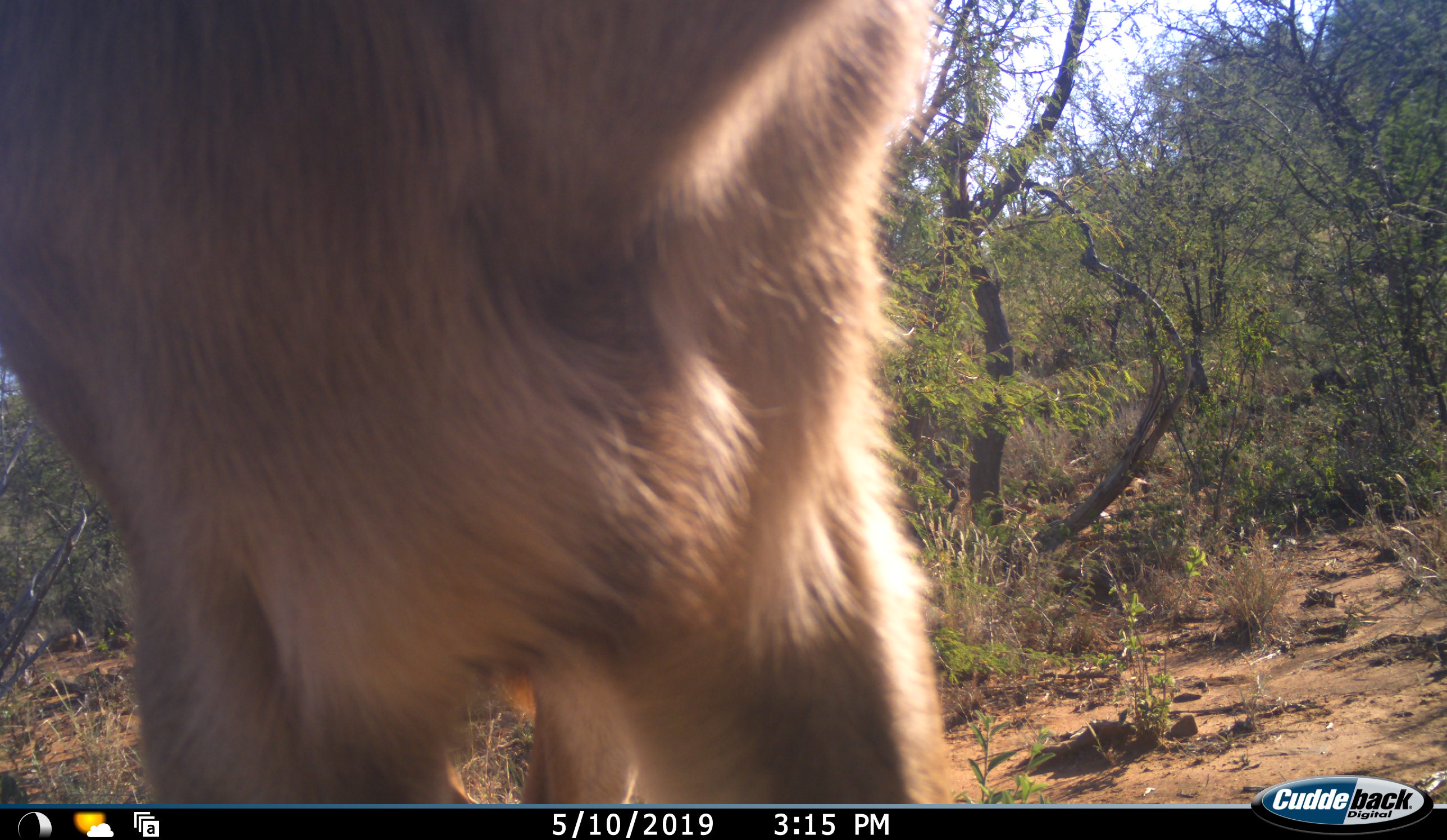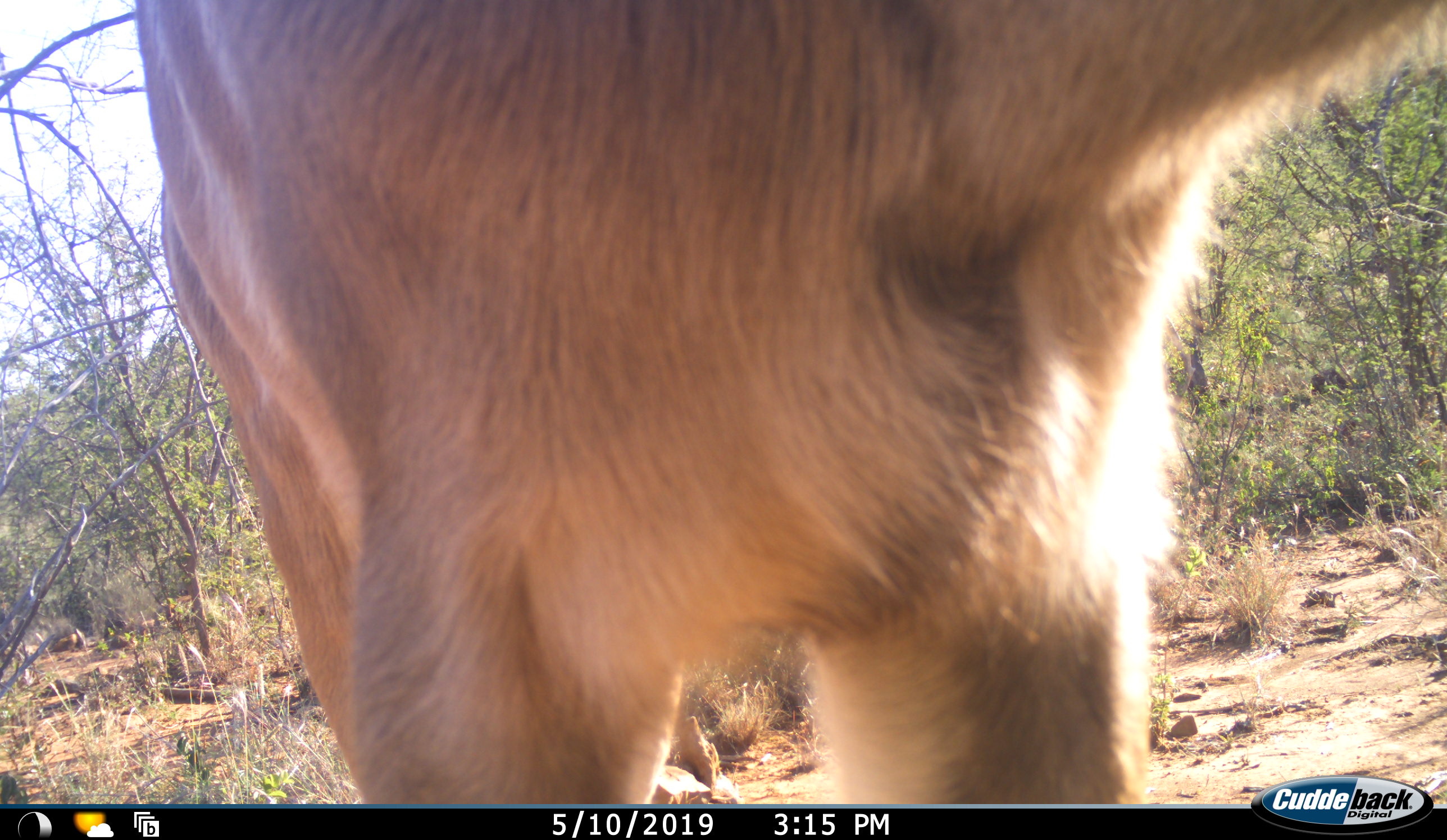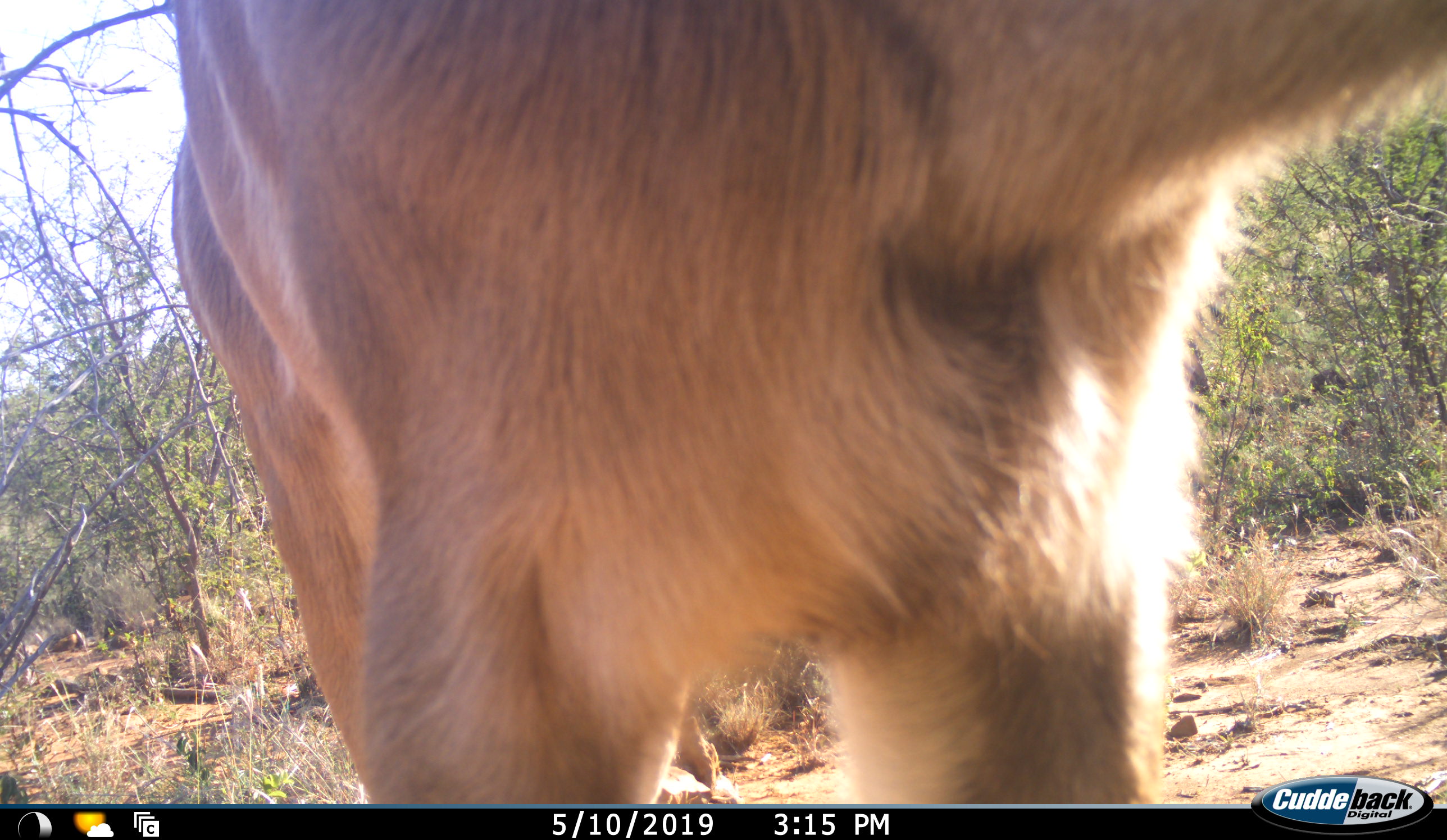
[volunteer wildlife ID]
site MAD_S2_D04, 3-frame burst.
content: unidentified animal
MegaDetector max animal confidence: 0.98